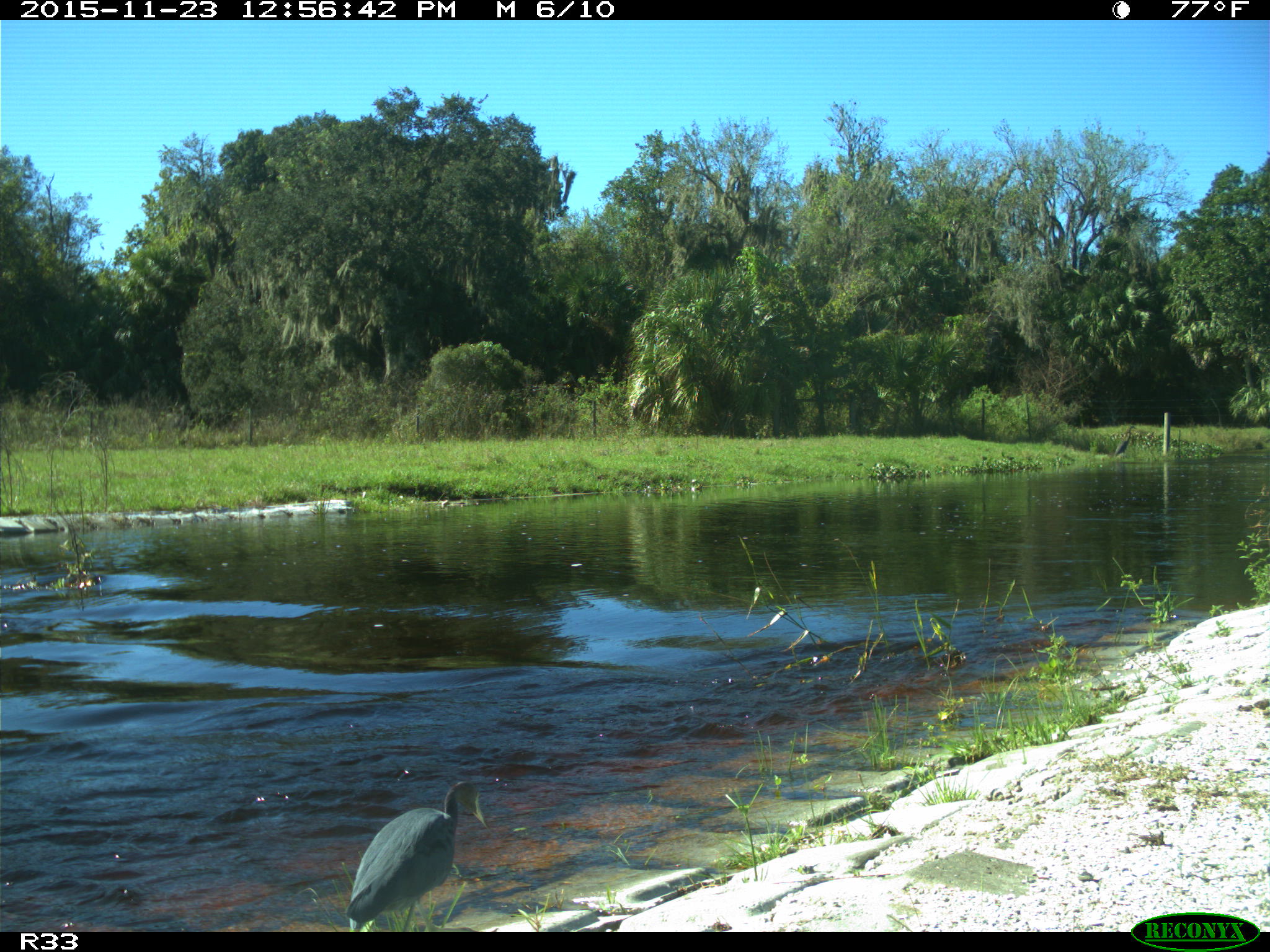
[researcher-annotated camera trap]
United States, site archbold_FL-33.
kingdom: Animalia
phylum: Chordata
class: Aves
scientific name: Aves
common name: birds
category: unidentified bird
Unidentified bird (birds) (Aves).